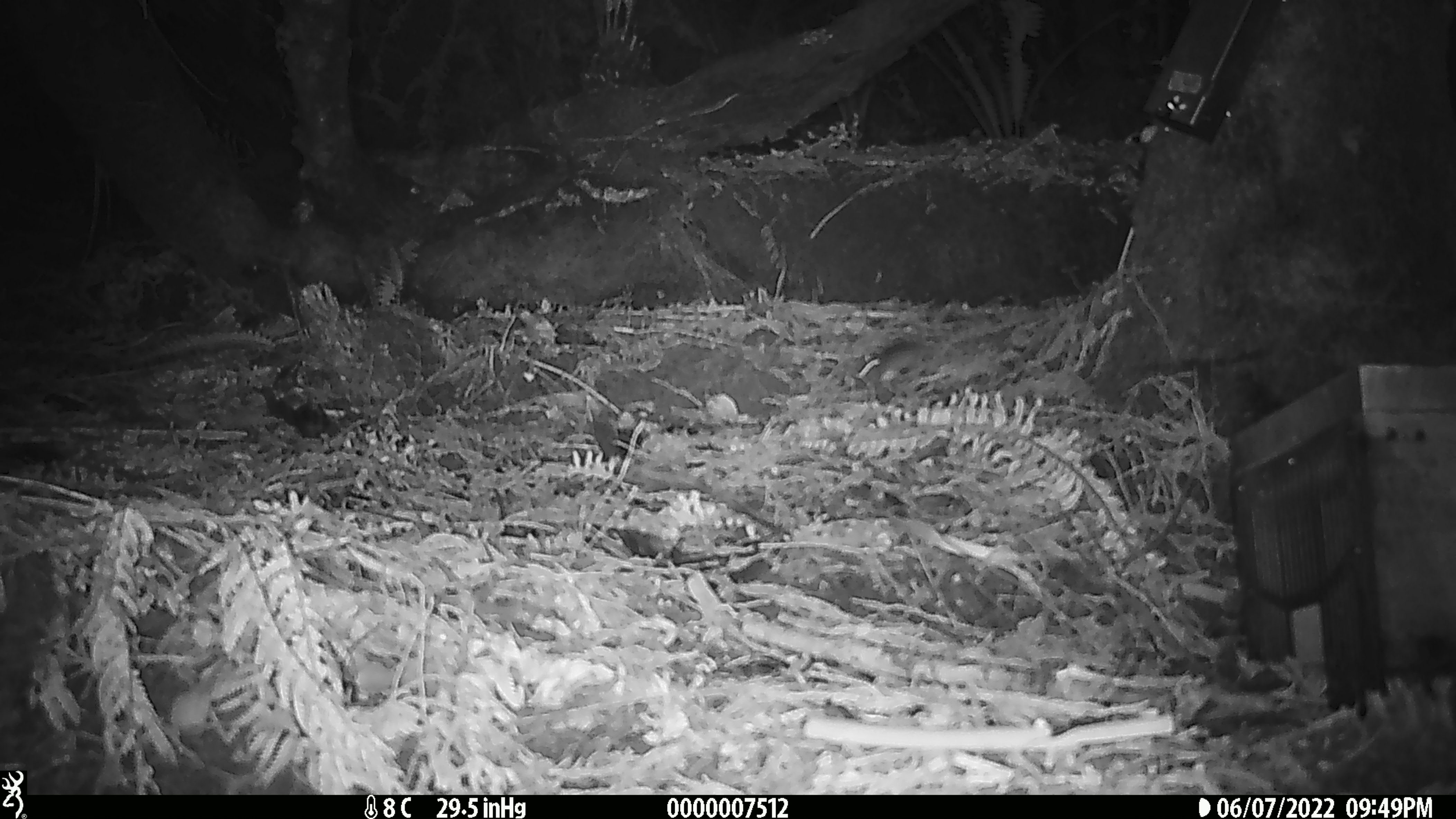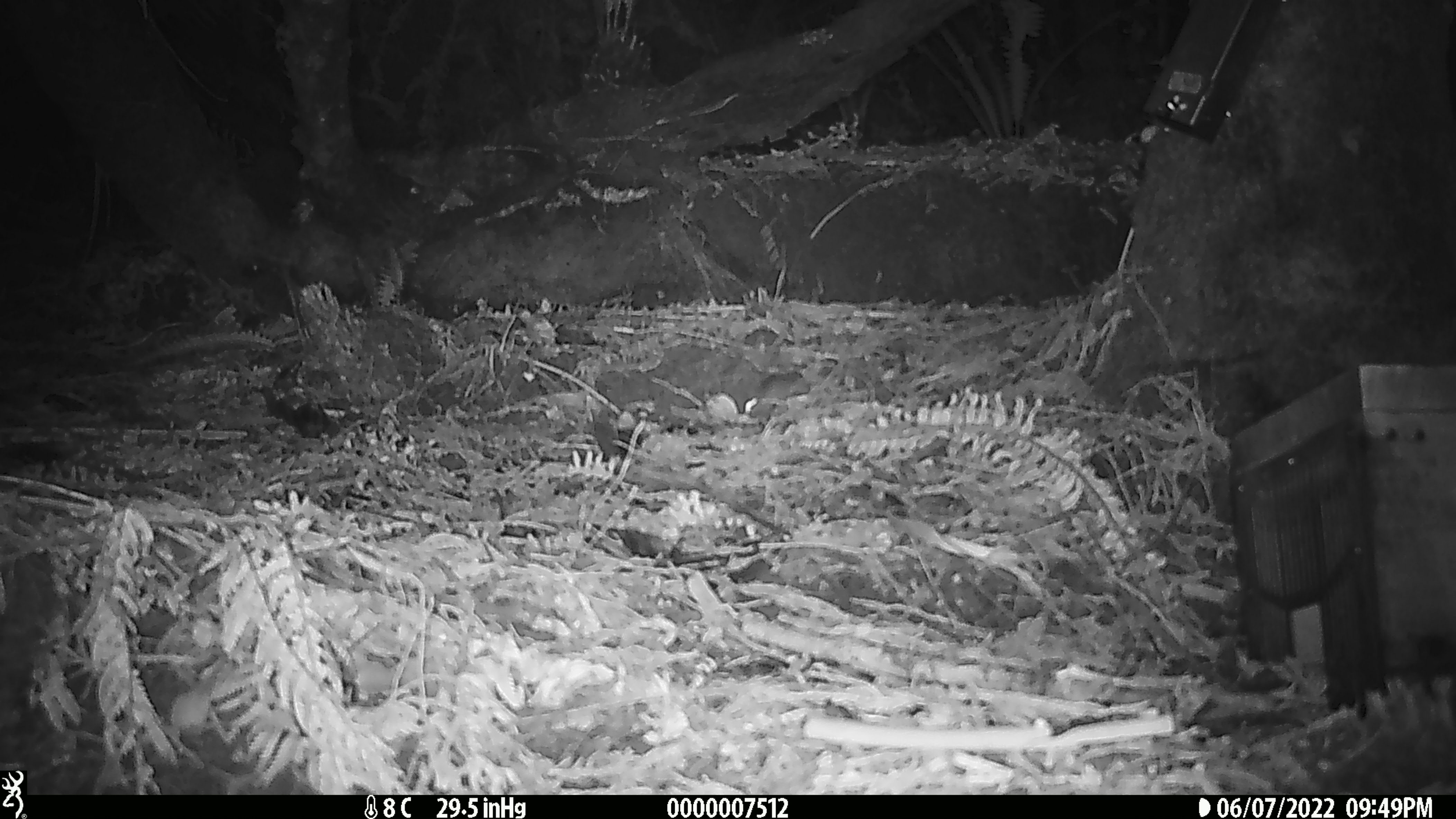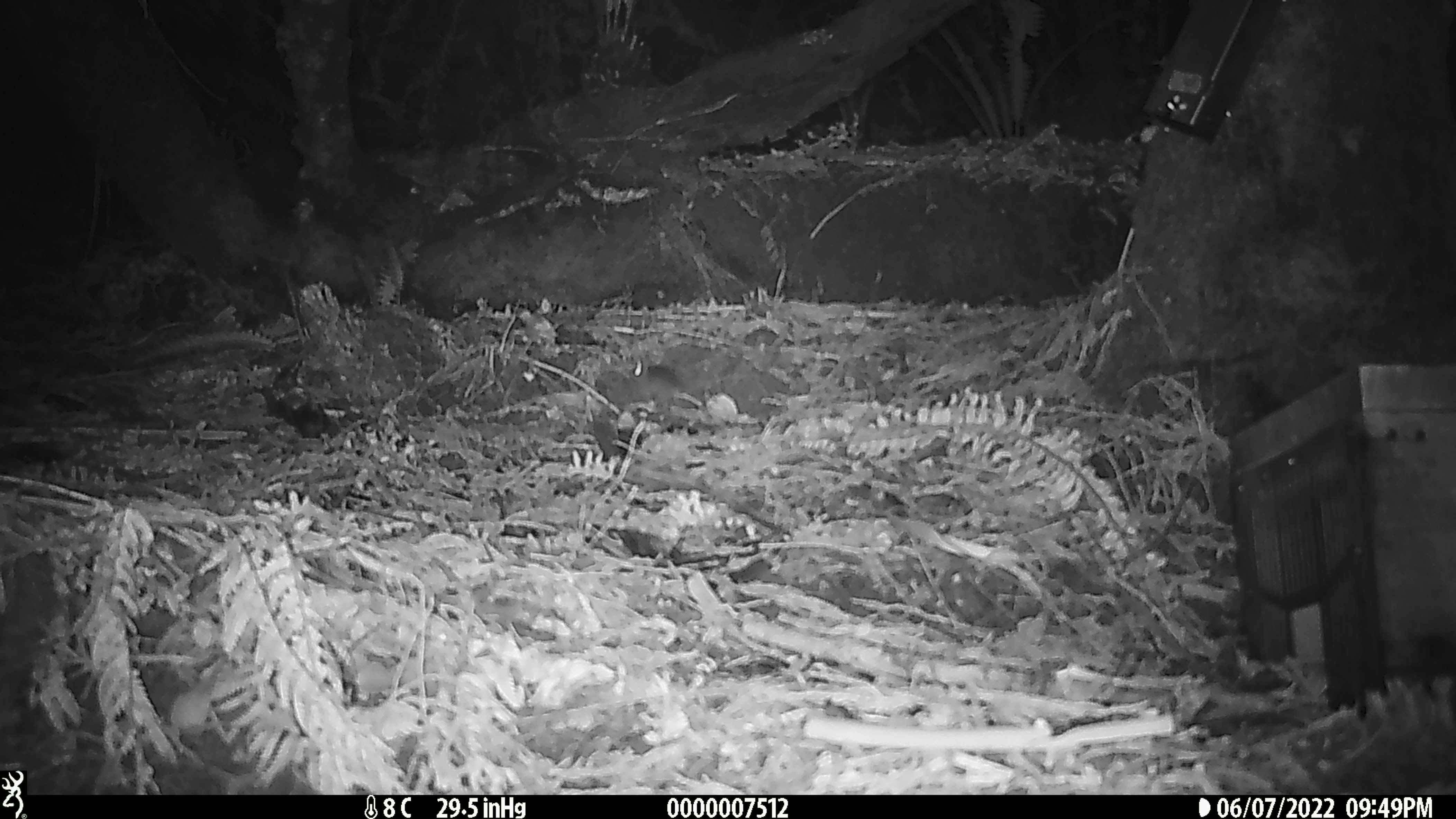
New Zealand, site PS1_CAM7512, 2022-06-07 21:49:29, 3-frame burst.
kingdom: Animalia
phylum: Chordata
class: Mammalia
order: Rodentia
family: Muridae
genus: Mus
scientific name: Mus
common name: mouse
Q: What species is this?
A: Mouse (Mus).